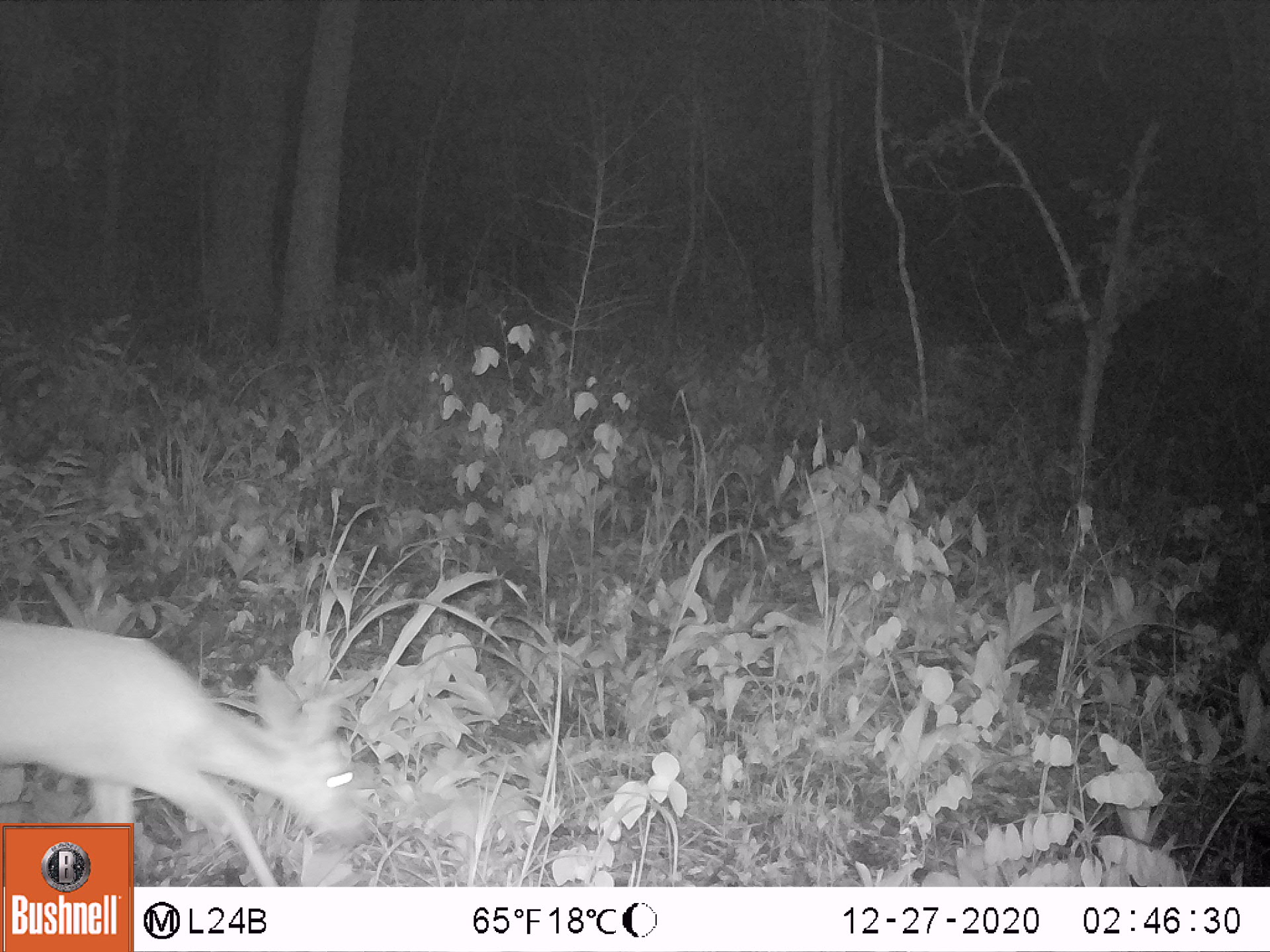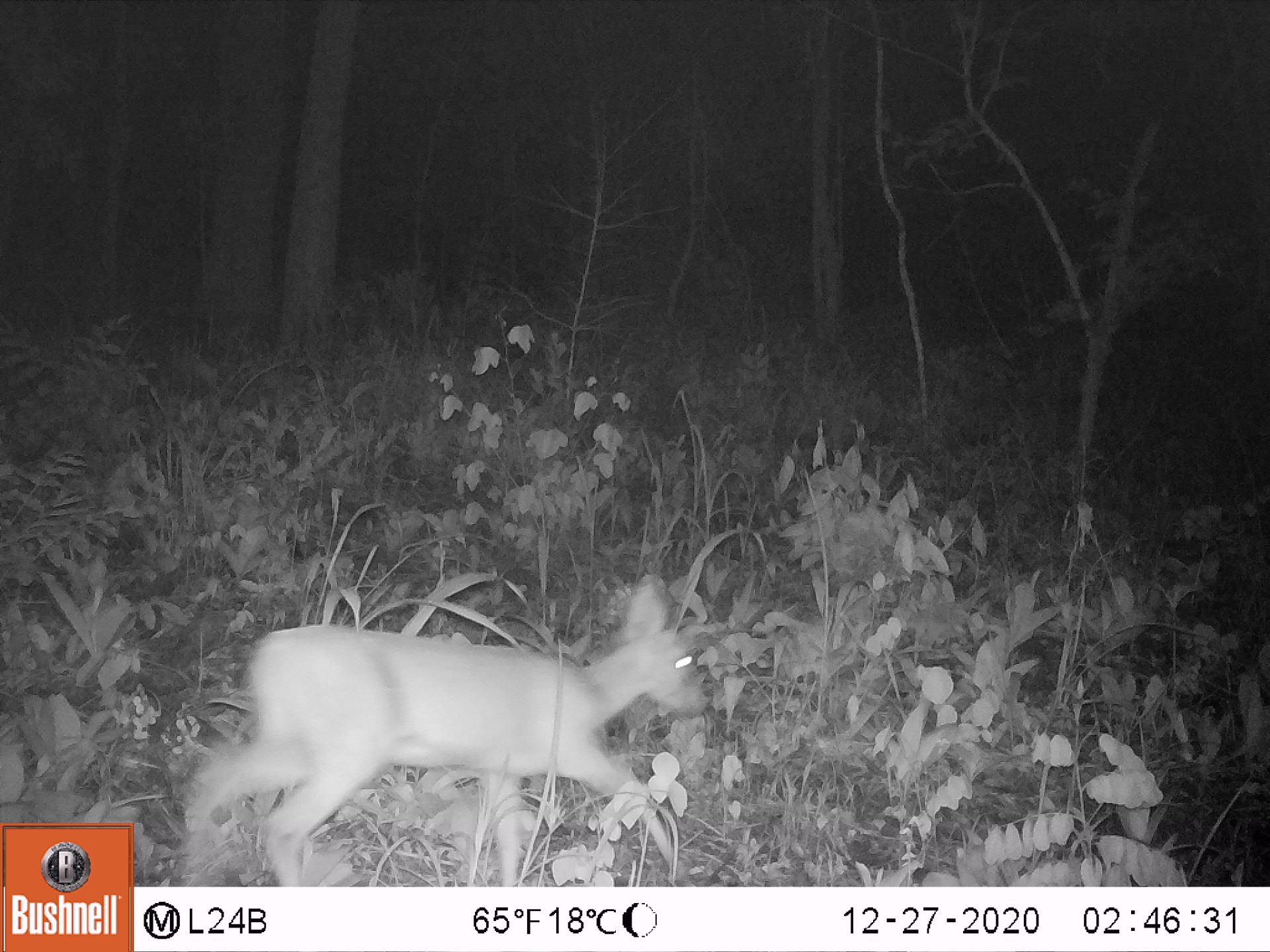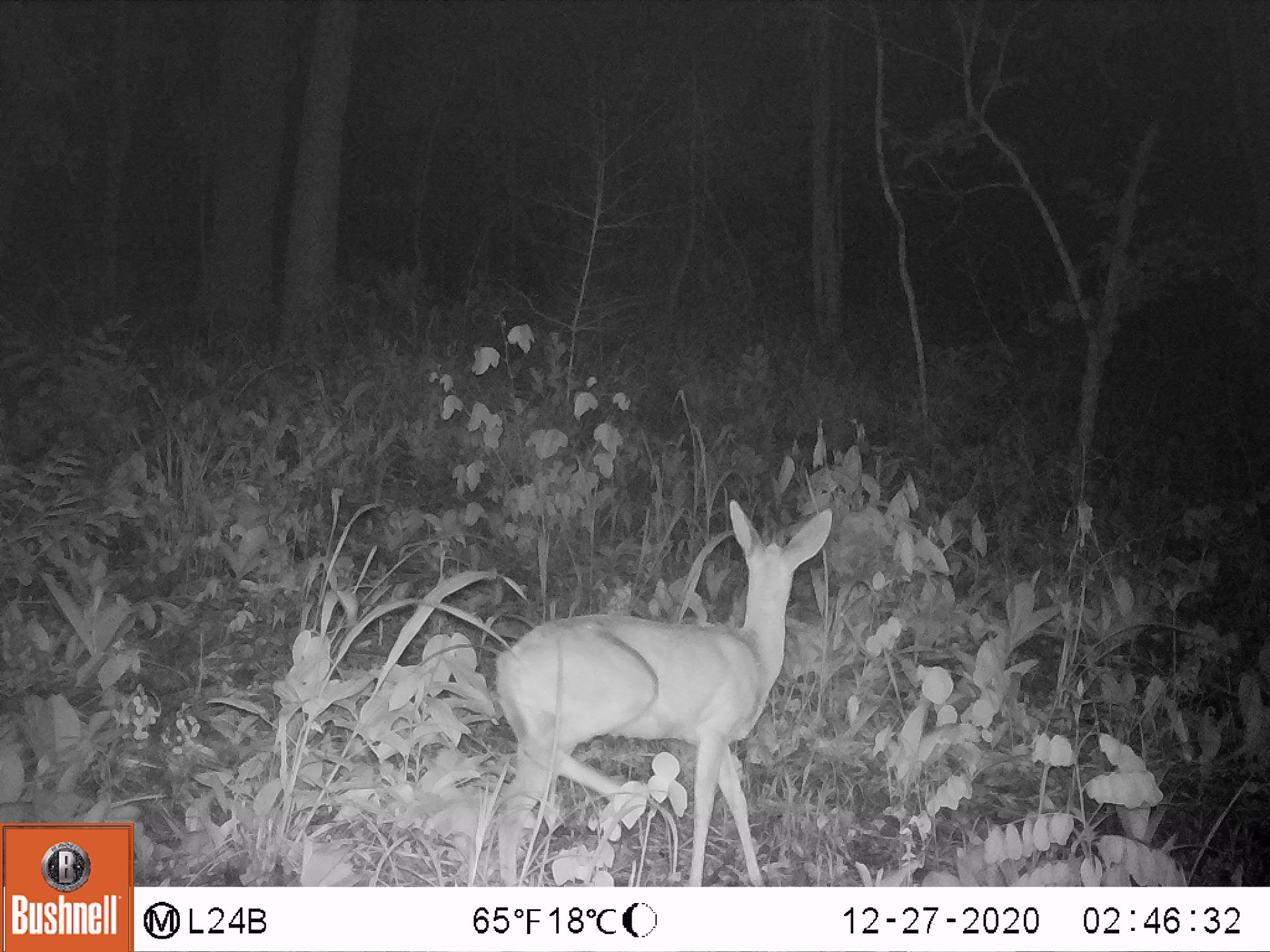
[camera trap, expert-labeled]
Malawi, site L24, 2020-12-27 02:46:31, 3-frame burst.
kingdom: Animalia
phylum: Chordata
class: Mammalia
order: Artiodactyla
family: Bovidae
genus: Sylvicapra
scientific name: Sylvicapra grimmia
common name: common duiker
Common duiker (Sylvicapra grimmia), count 1.